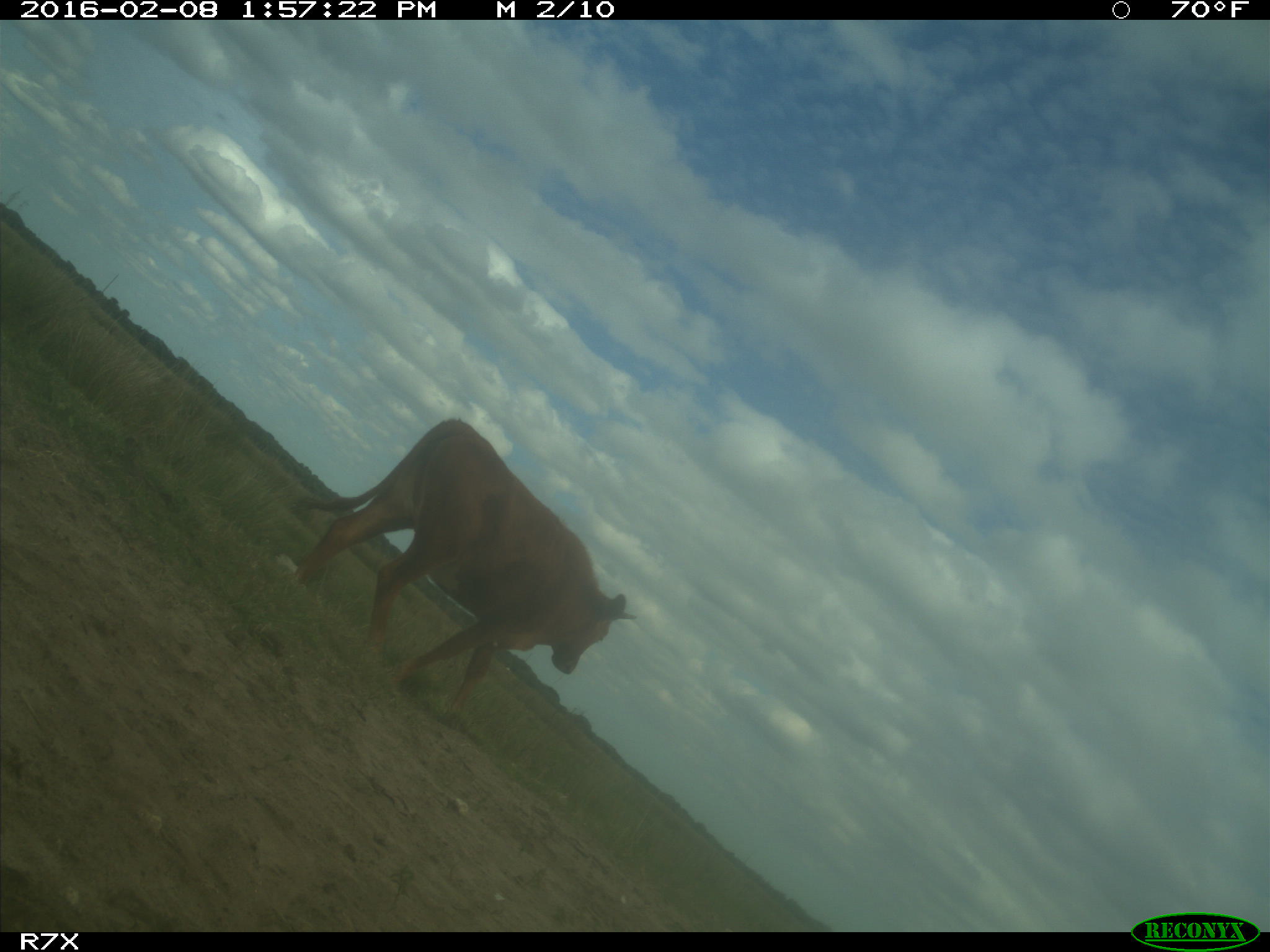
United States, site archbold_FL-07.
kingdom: Animalia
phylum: Chordata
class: Mammalia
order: Artiodactyla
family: Bovidae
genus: Bos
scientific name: Bos taurus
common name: domestic cow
Bos taurus (domestic cow).